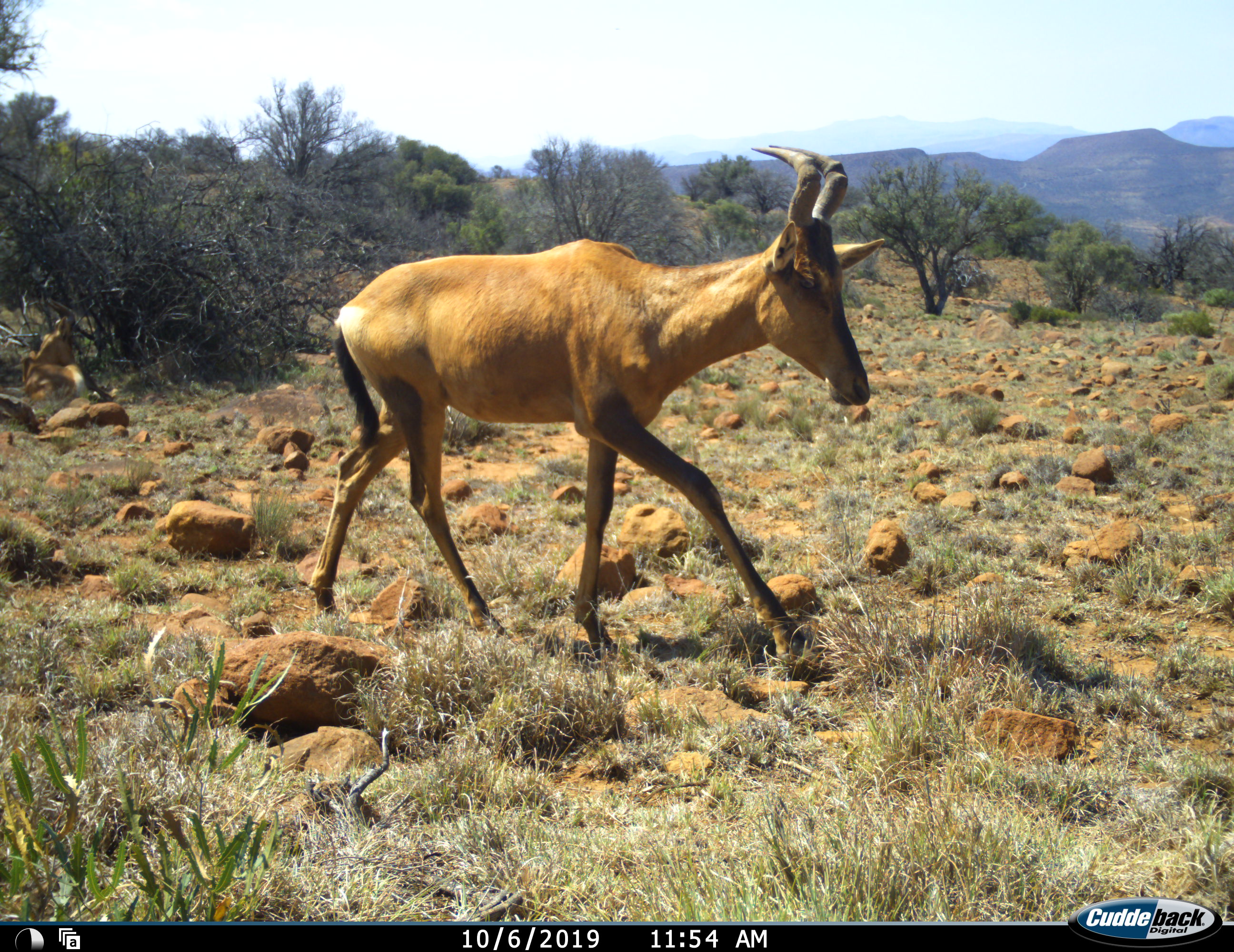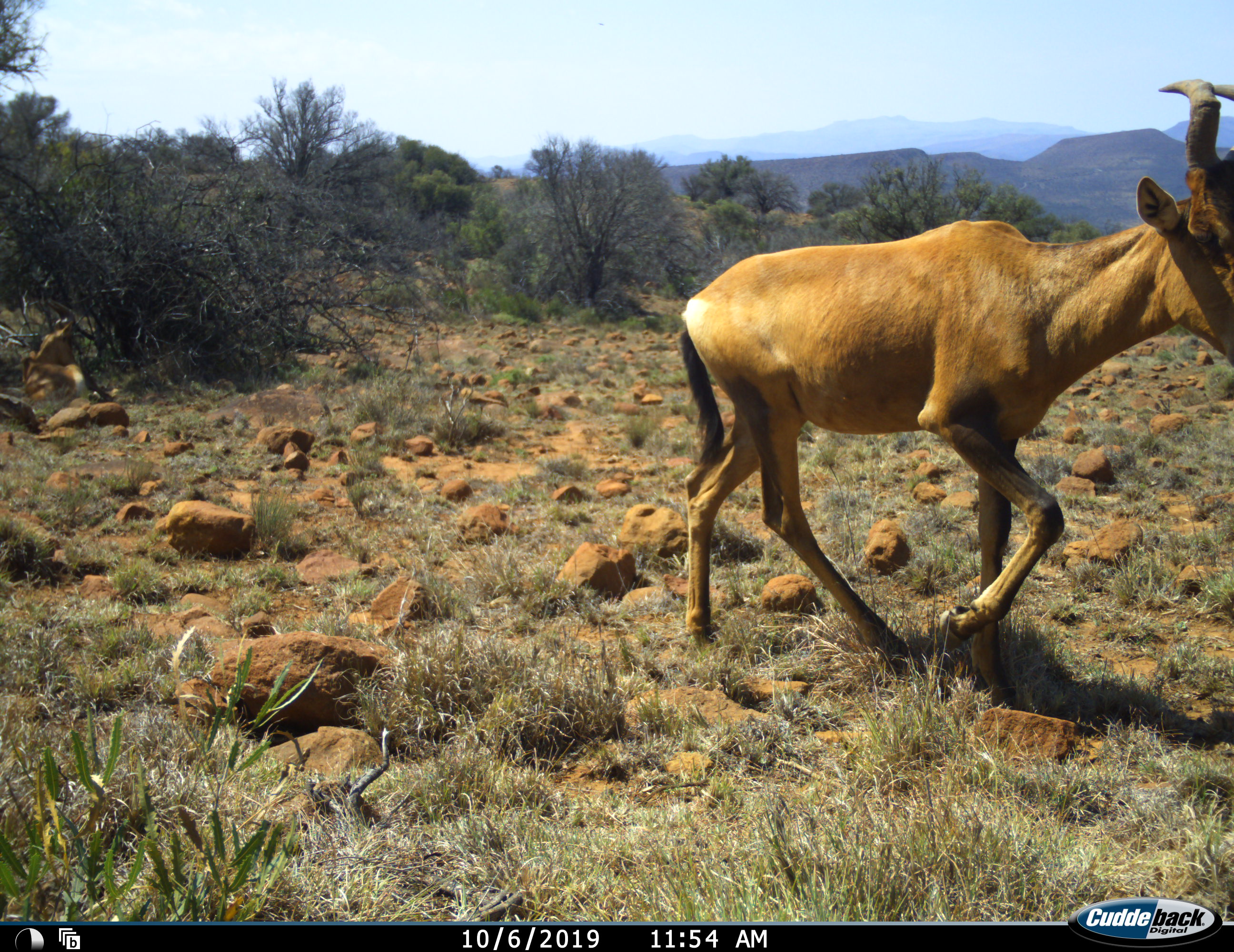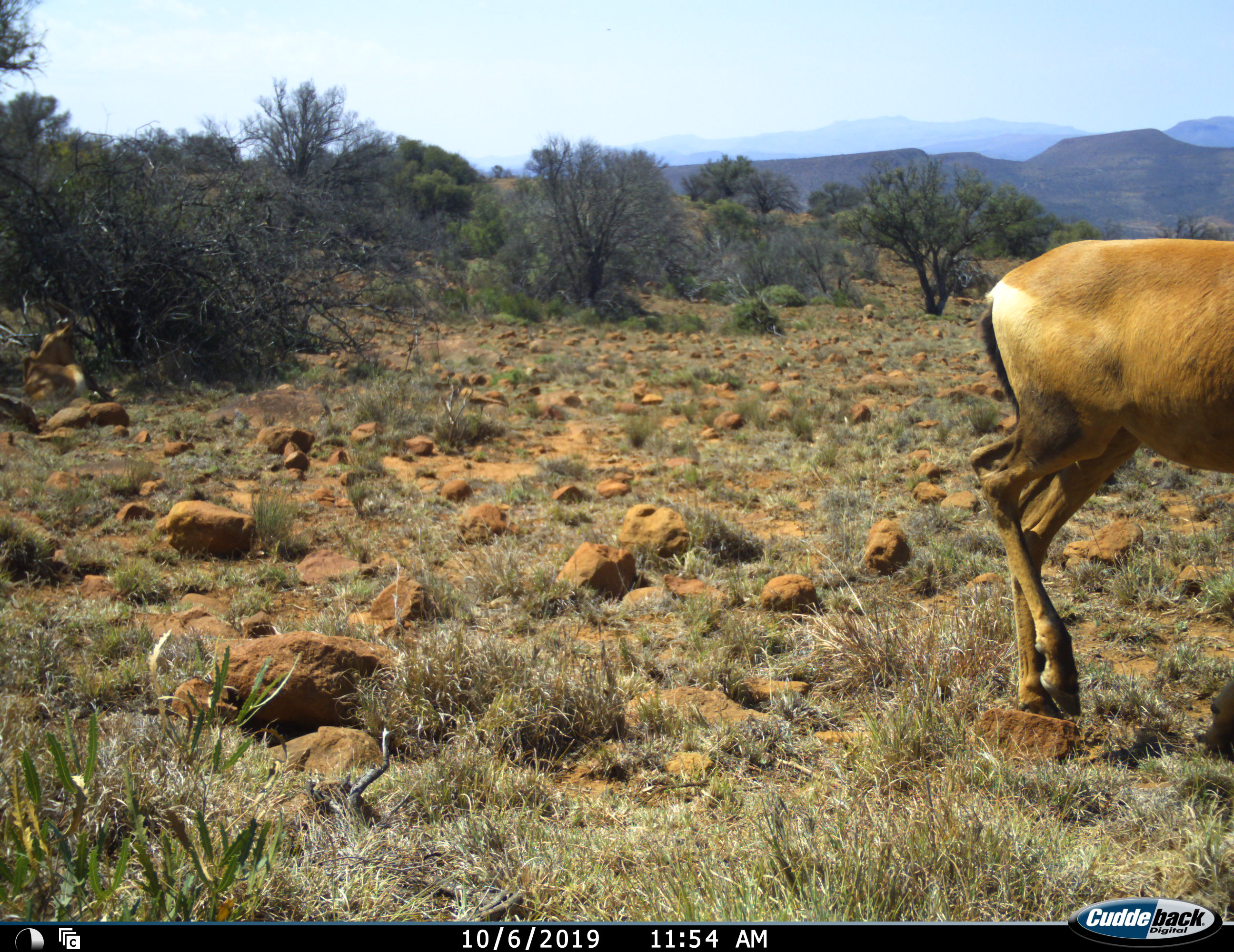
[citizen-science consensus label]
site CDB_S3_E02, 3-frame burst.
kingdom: Animalia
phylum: Chordata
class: Mammalia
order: Artiodactyla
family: Bovidae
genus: Alcelaphus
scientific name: Alcelaphus buselaphus caama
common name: red hartebeest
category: hartebeestred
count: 1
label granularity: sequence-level